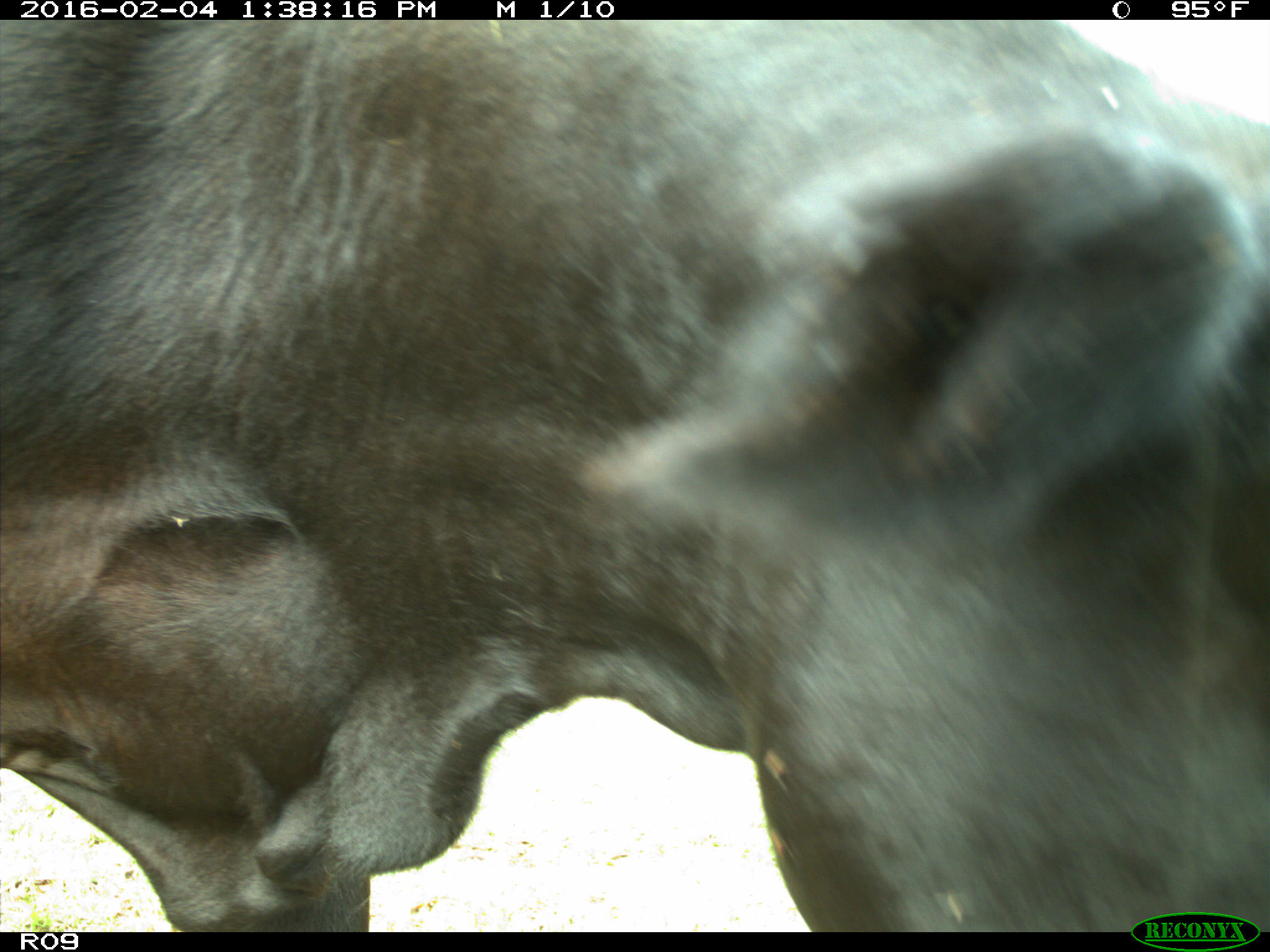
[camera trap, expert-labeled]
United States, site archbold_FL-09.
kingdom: Animalia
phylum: Chordata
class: Mammalia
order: Artiodactyla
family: Bovidae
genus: Bos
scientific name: Bos taurus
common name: domestic cow